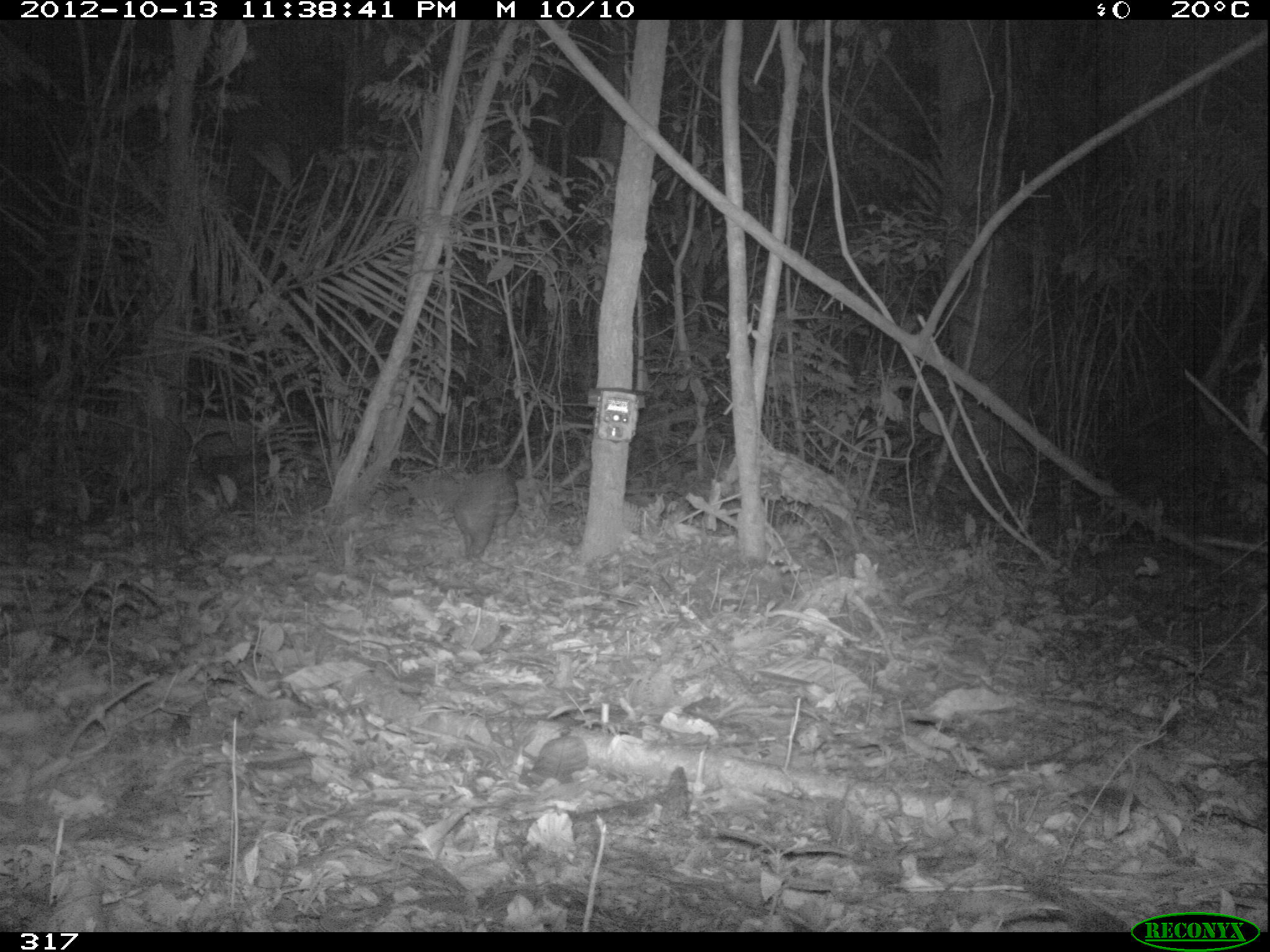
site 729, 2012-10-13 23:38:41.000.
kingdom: Animalia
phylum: Chordata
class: Mammalia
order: Rodentia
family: Cuniculidae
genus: Cuniculus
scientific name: Cuniculus paca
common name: spotted paca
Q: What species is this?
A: Cuniculus paca (spotted paca).